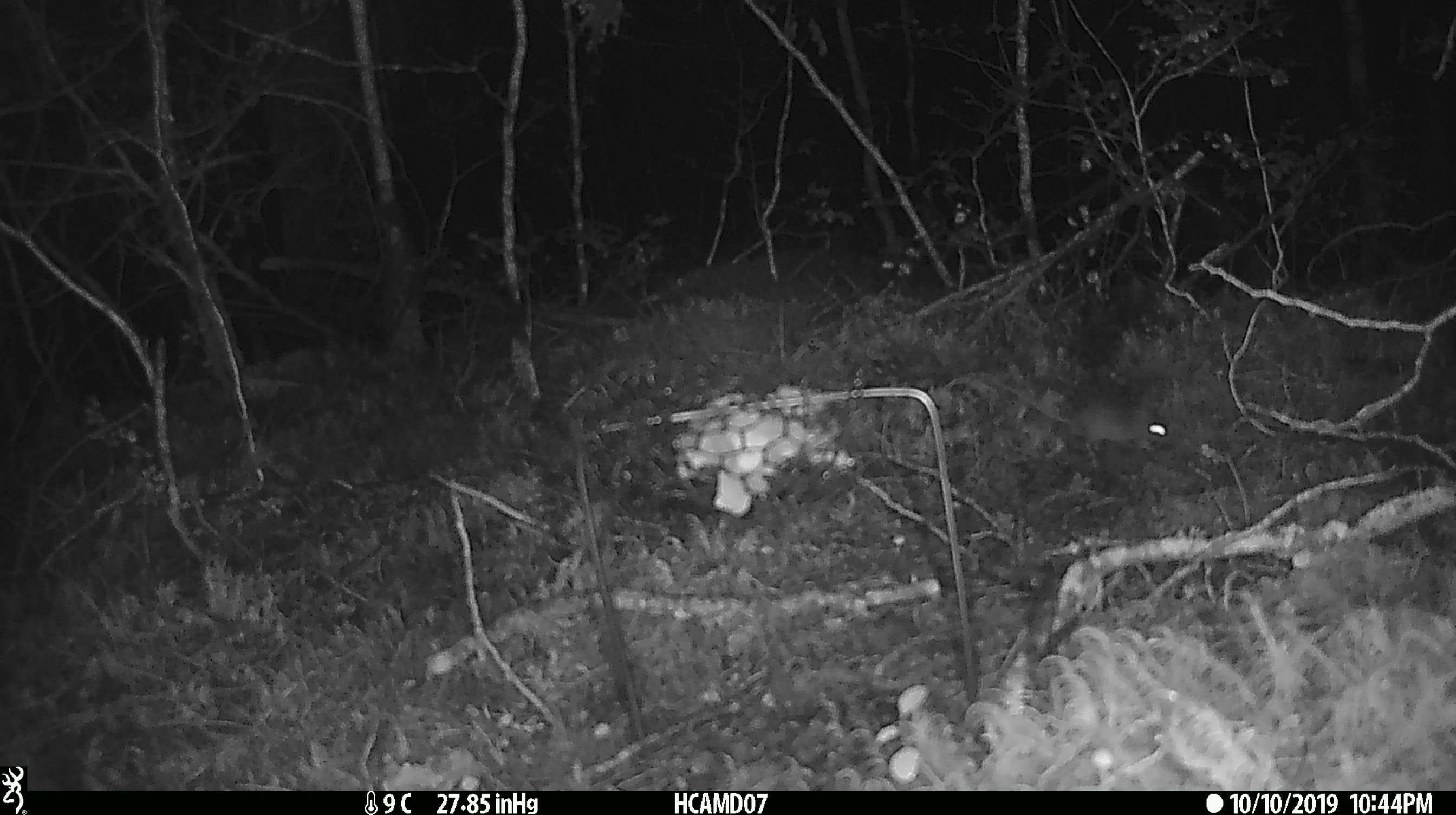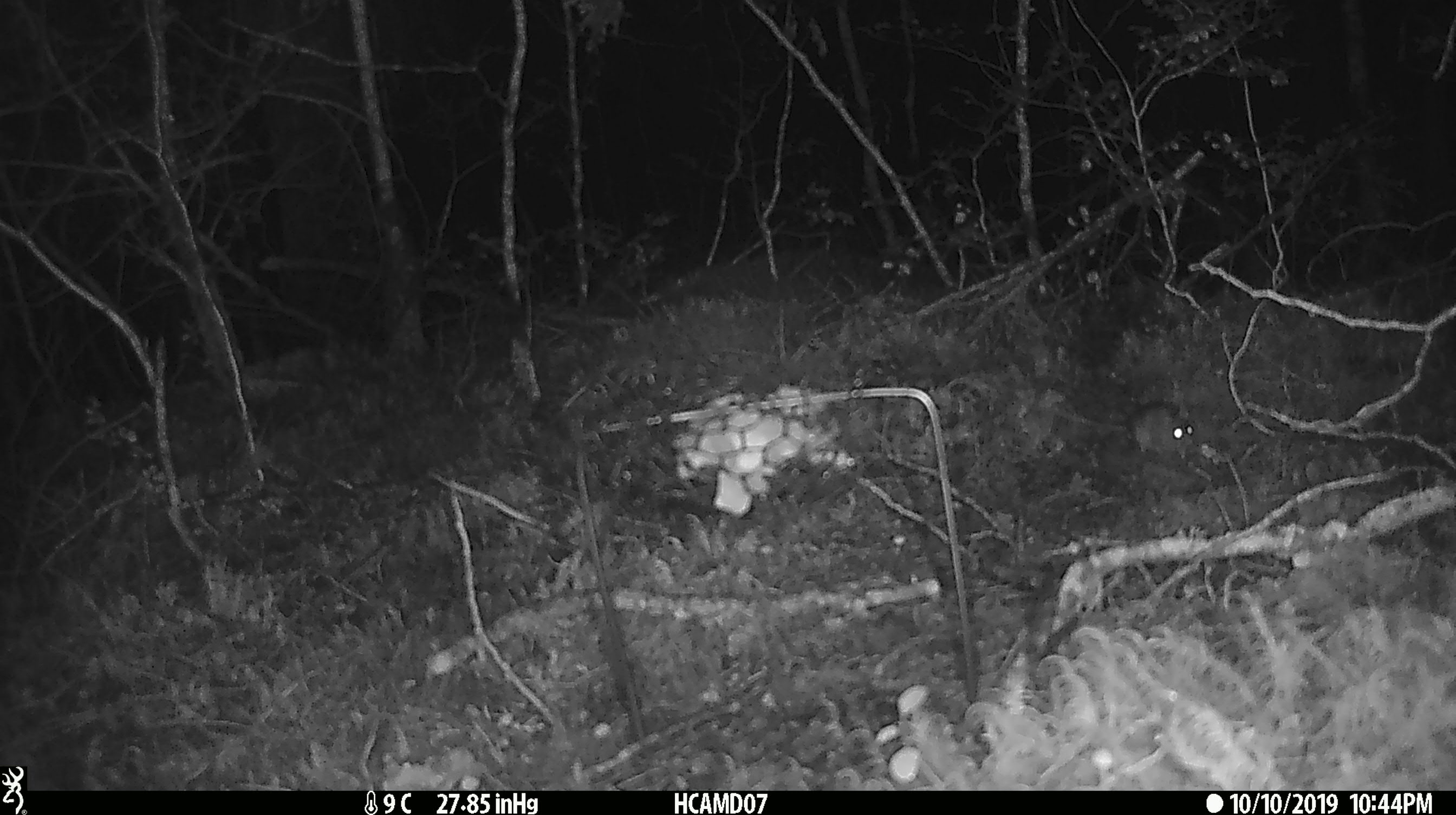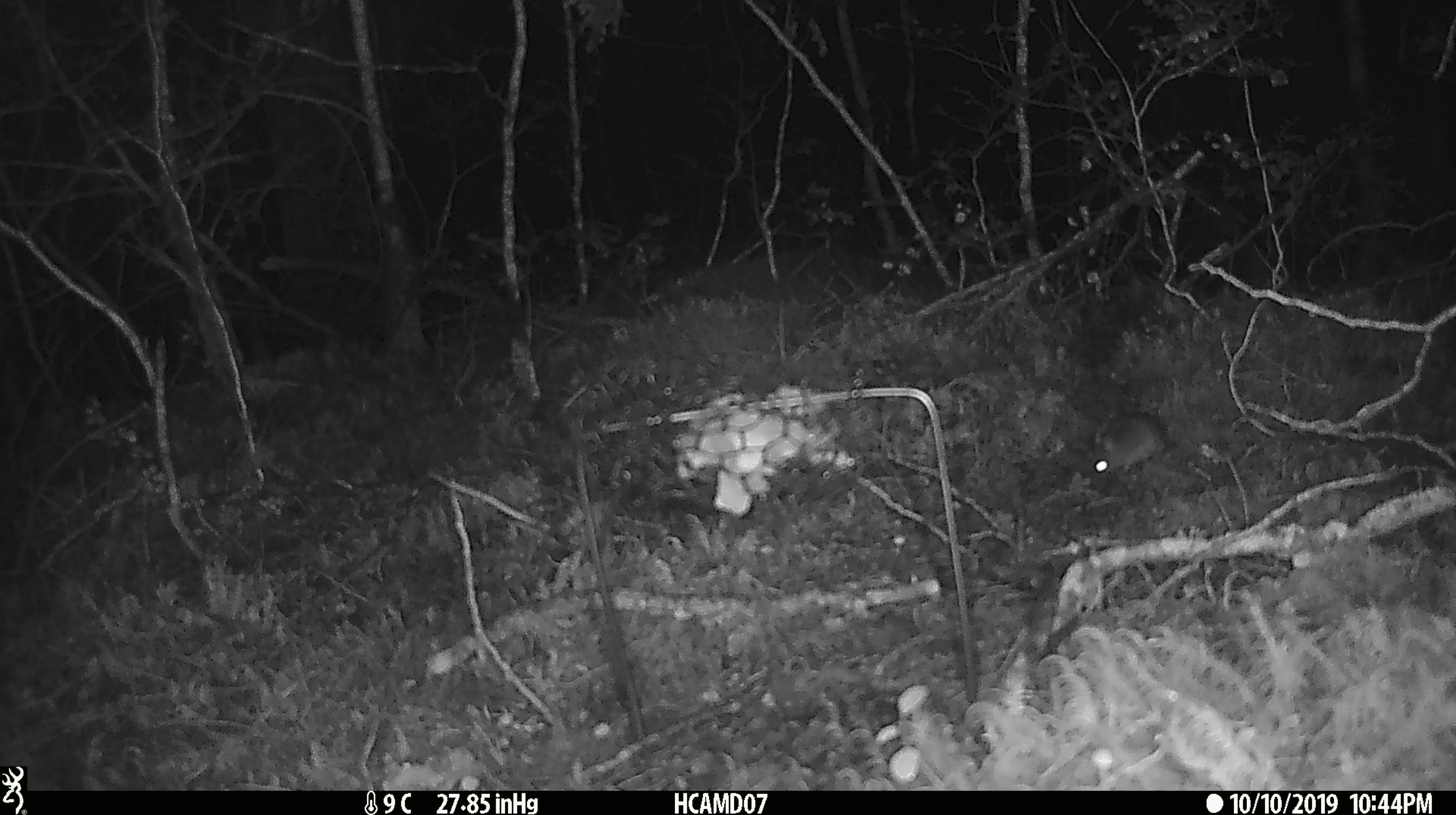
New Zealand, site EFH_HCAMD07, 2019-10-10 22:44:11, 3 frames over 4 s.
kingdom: Animalia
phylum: Chordata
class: Mammalia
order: Rodentia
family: Muridae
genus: Mus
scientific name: Mus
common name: mouse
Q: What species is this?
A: Mouse (Mus).